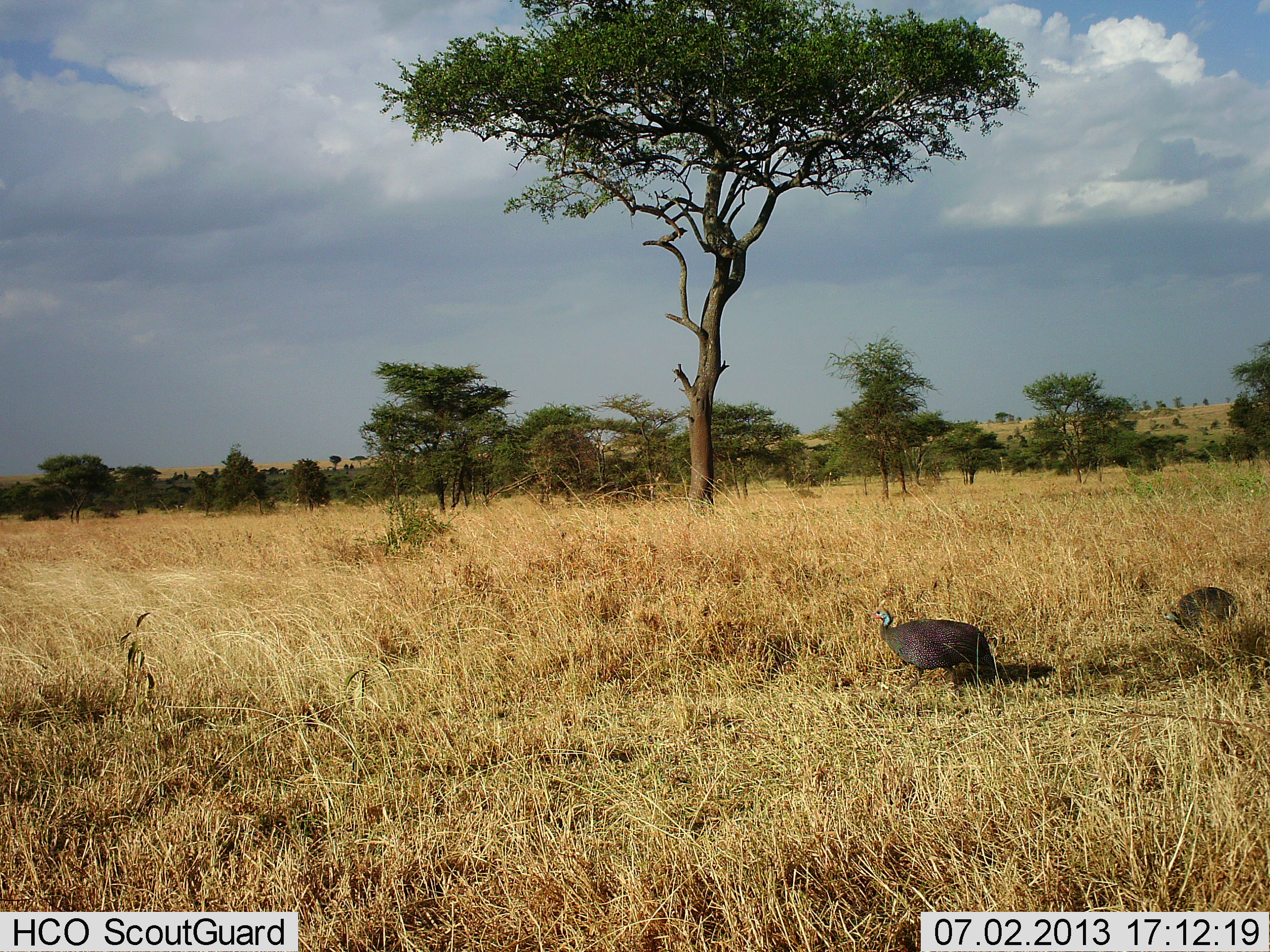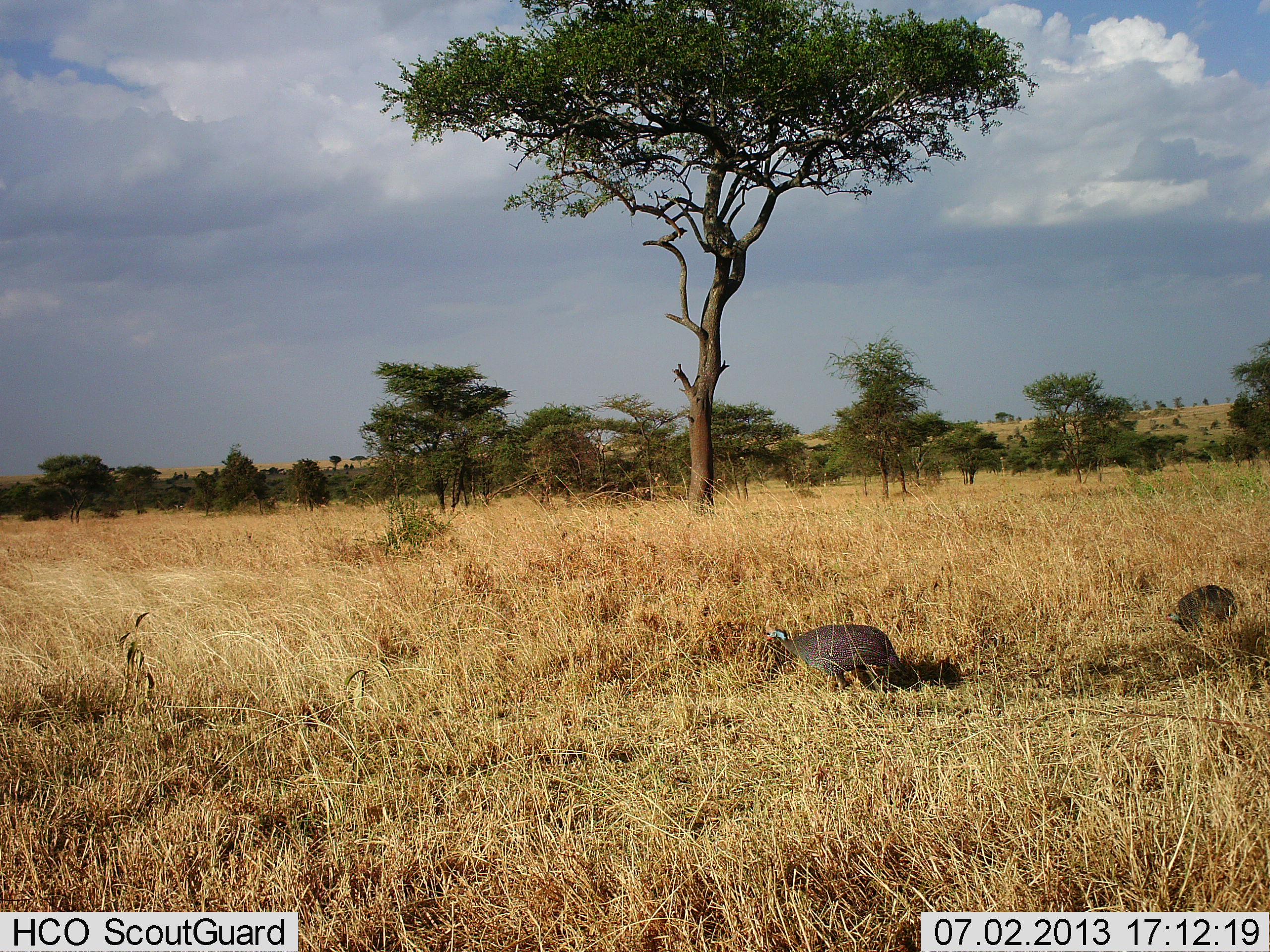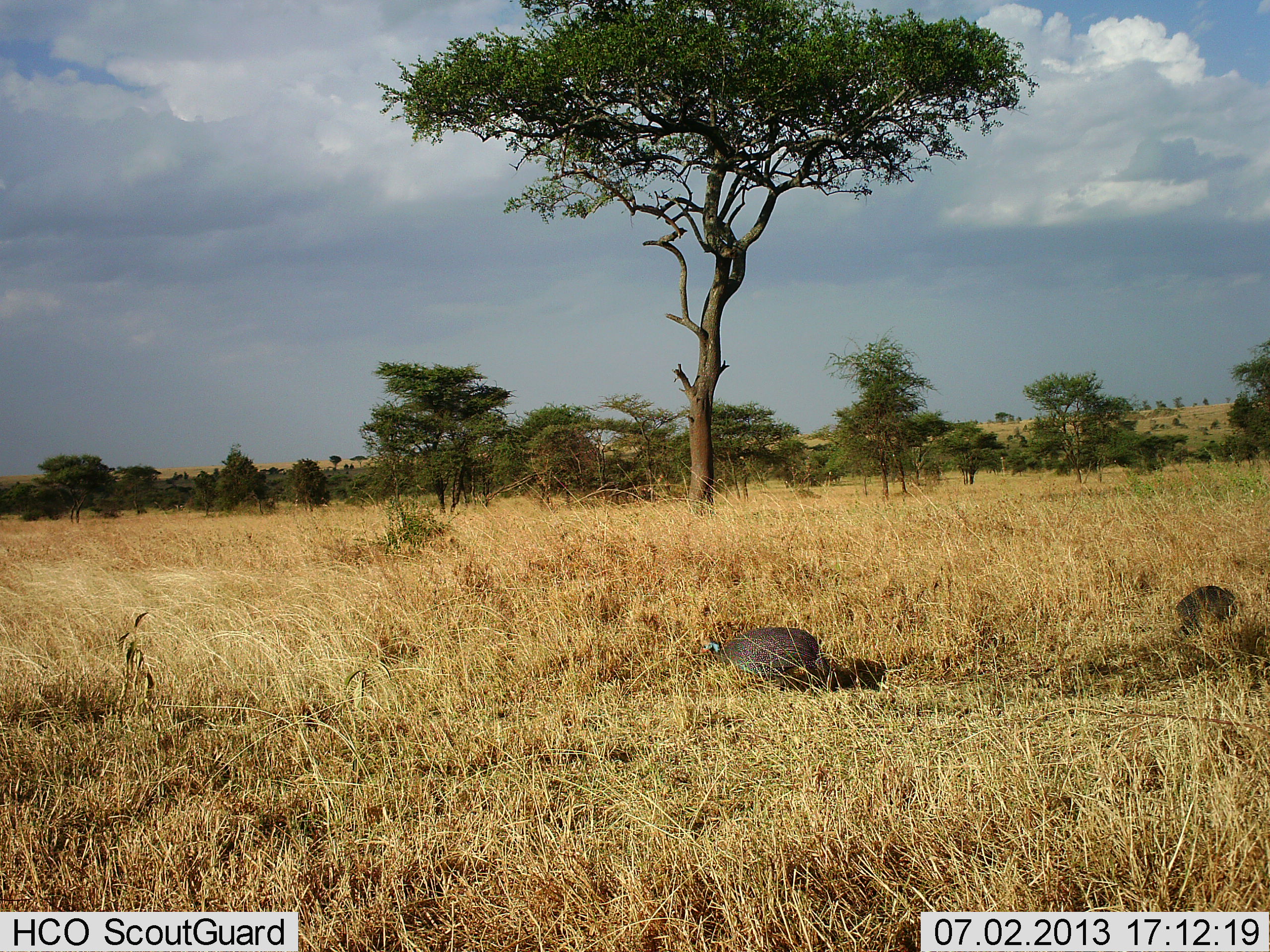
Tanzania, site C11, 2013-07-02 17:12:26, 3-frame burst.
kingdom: Animalia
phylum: Chordata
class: Aves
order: Galliformes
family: Numididae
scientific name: Numididae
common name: guinea fowl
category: guineafowl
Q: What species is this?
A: Guineafowl (guinea fowl) (Numididae).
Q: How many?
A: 2.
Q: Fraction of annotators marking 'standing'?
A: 20%.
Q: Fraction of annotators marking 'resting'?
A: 0%.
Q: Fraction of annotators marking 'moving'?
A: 90%.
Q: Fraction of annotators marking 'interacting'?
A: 0%.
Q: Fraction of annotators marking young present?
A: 0%.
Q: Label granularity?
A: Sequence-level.